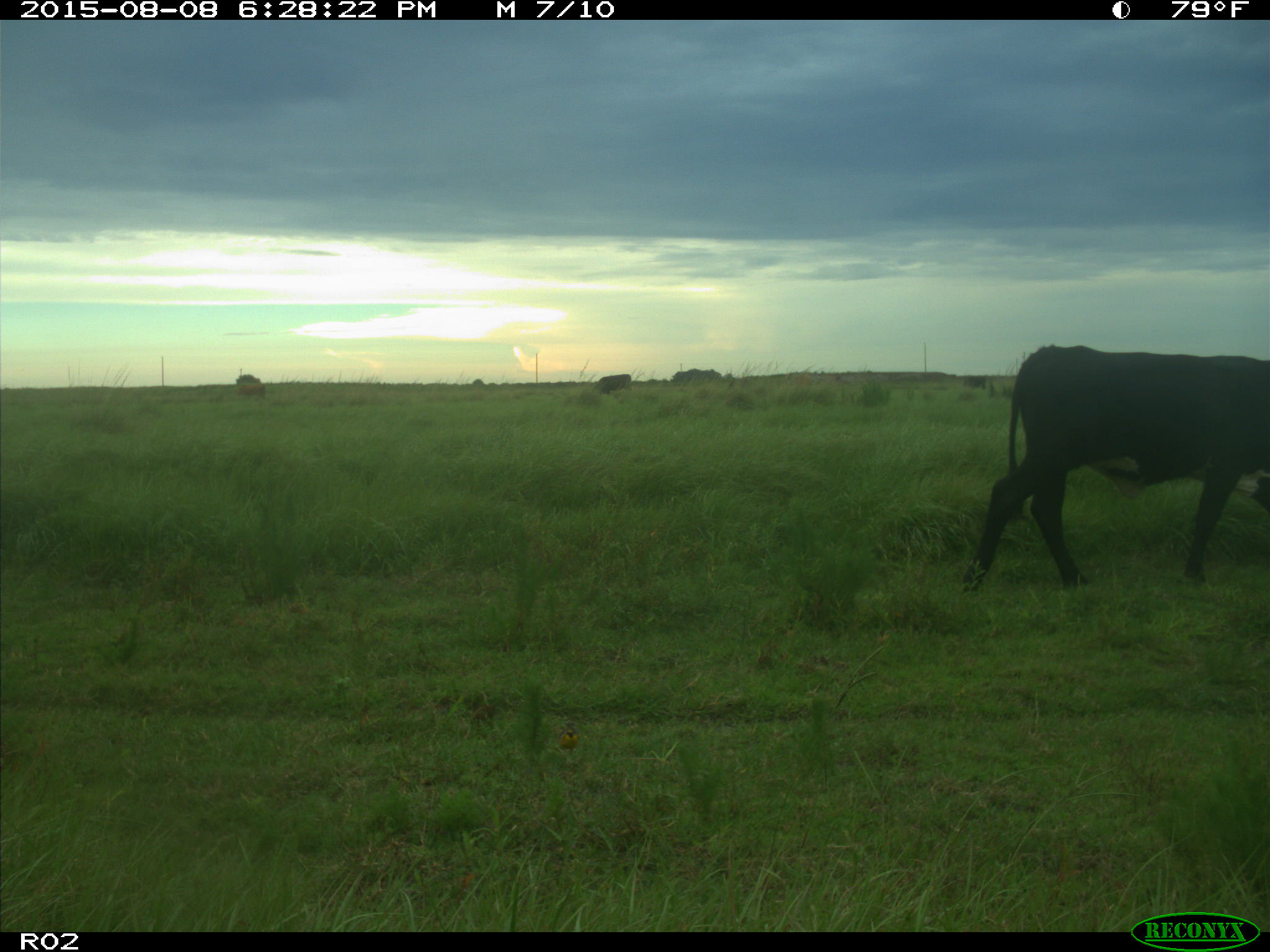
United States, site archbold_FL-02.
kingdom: Animalia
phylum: Chordata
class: Mammalia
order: Artiodactyla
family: Bovidae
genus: Bos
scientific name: Bos taurus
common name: domestic cow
Bos taurus (domestic cow).